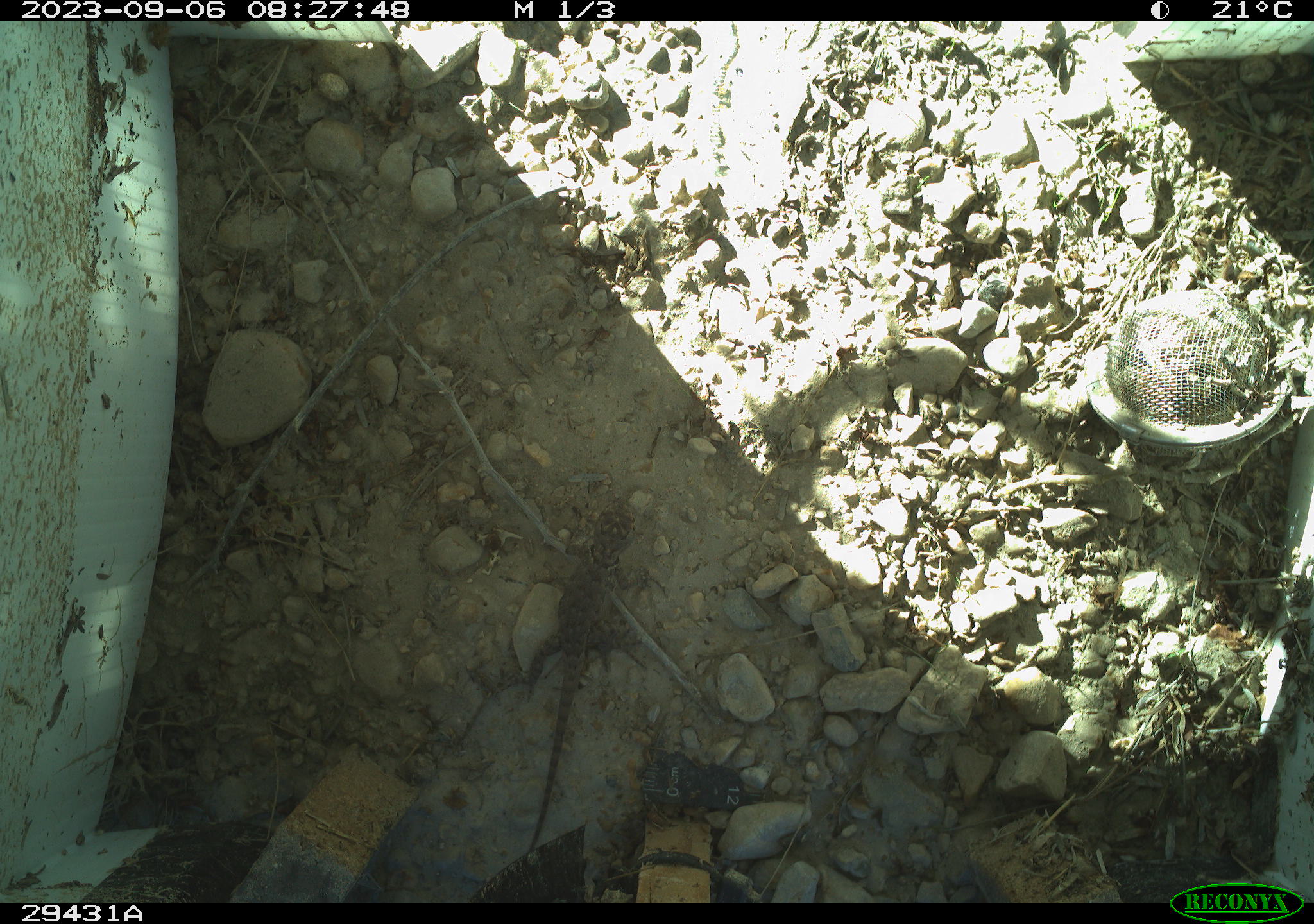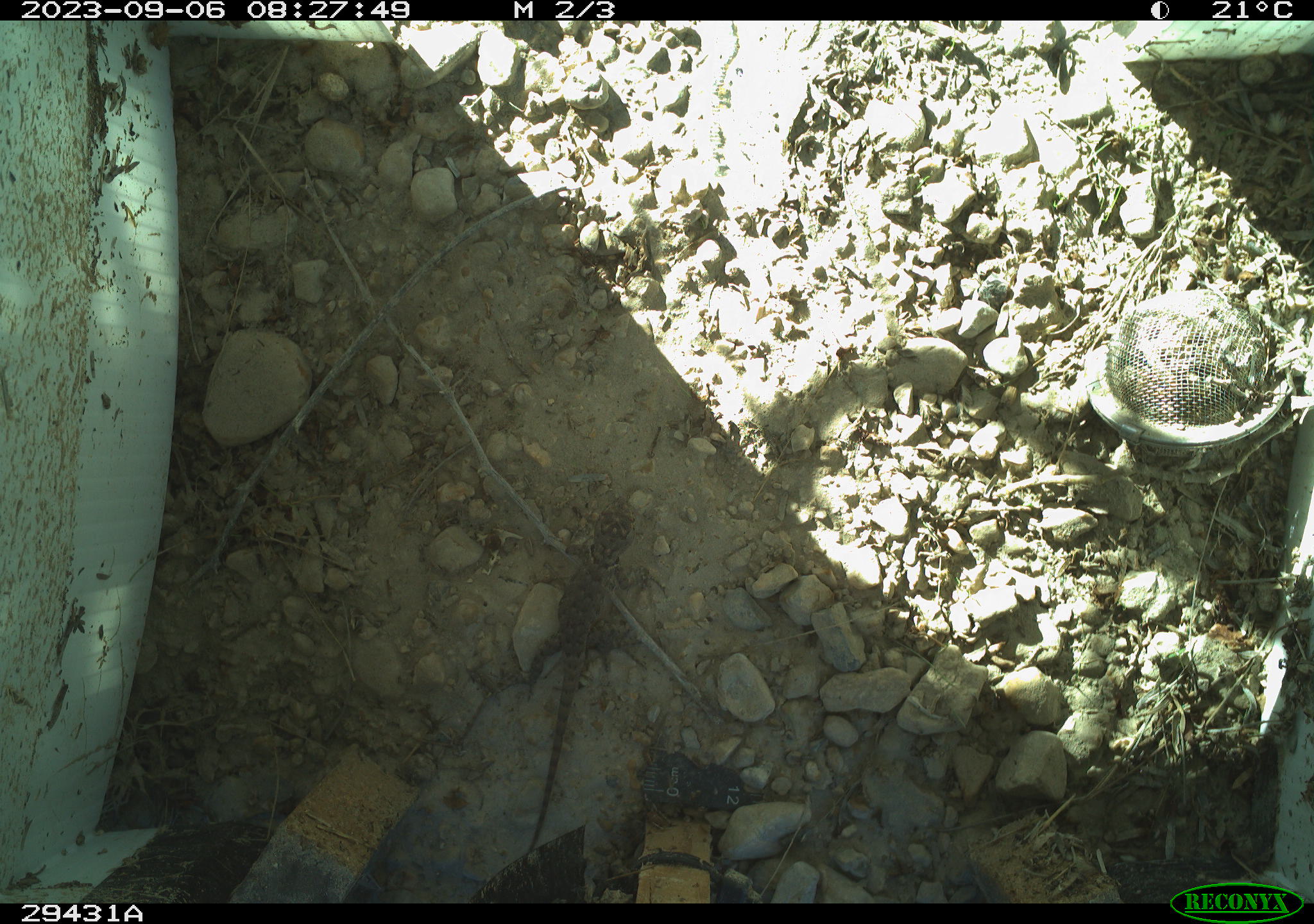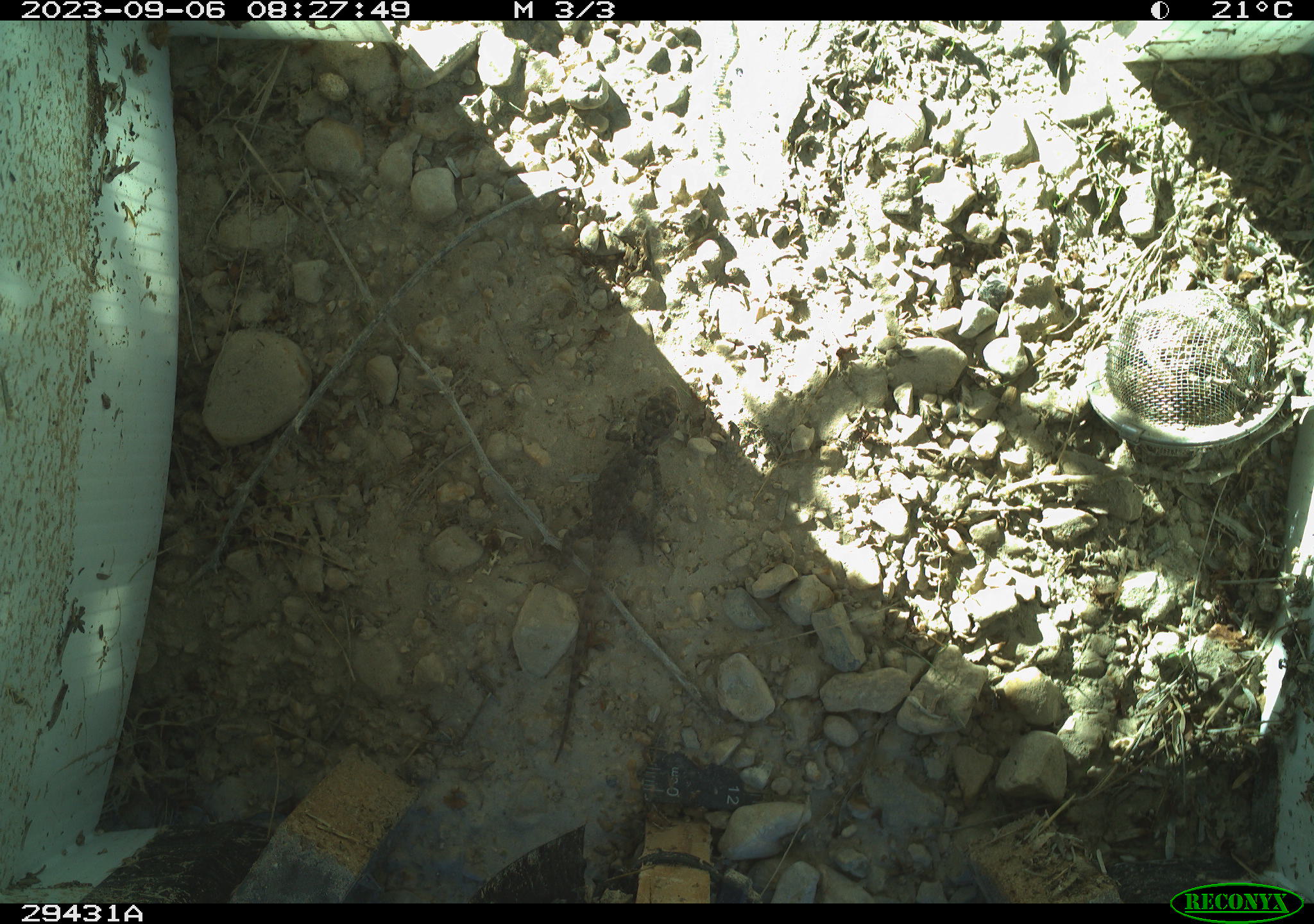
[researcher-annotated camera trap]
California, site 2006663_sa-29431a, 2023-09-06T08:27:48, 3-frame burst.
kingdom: Animalia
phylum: Chordata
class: Reptilia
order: Squamata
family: Crotaphytidae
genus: Crotaphytus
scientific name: Crotaphytus bicinctores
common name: great basin collared lizard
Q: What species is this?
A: Great basin collared lizard (Crotaphytus bicinctores).